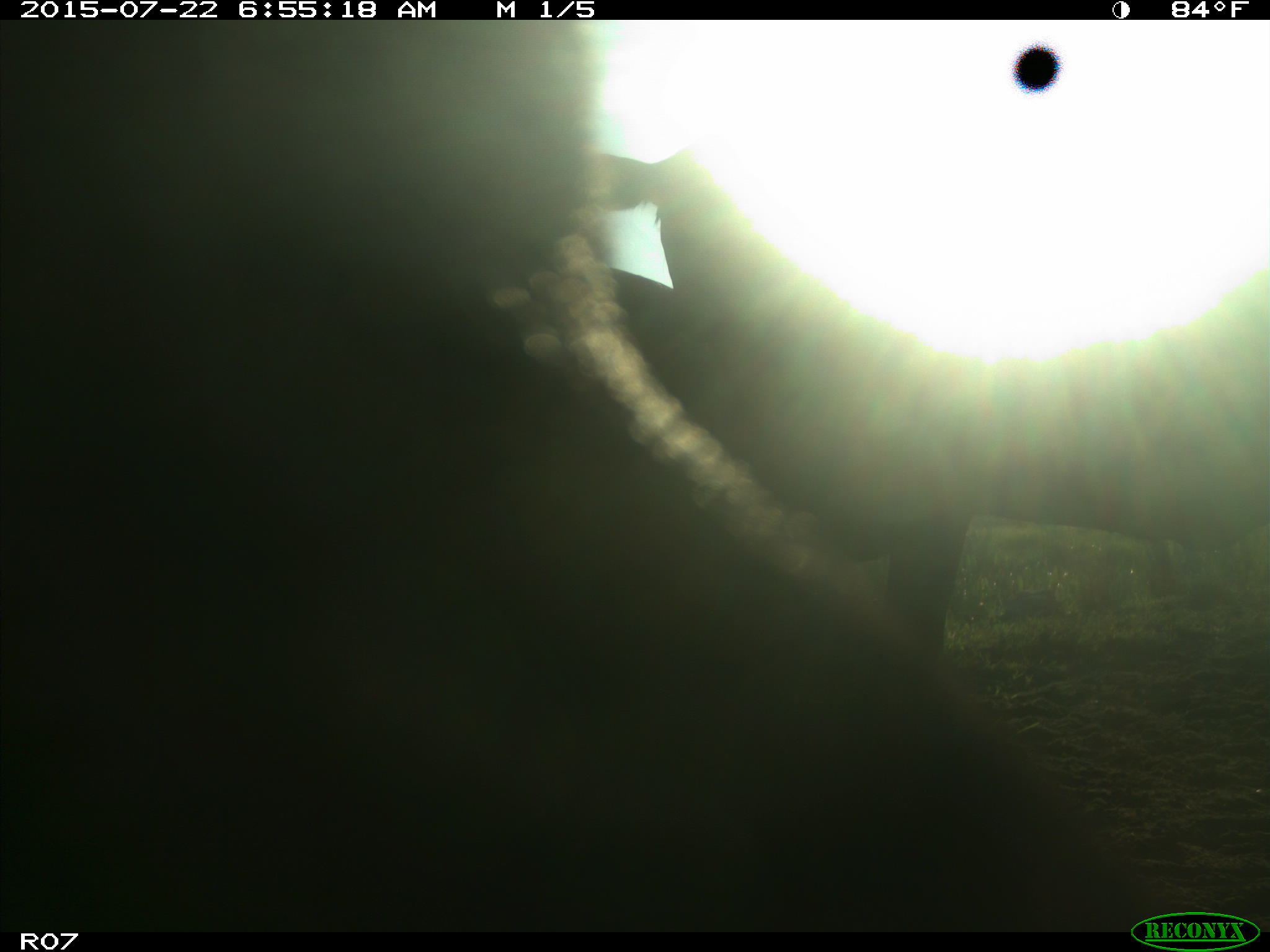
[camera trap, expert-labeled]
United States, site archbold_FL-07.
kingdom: Animalia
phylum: Chordata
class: Mammalia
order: Artiodactyla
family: Bovidae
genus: Bos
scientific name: Bos taurus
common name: domestic cow